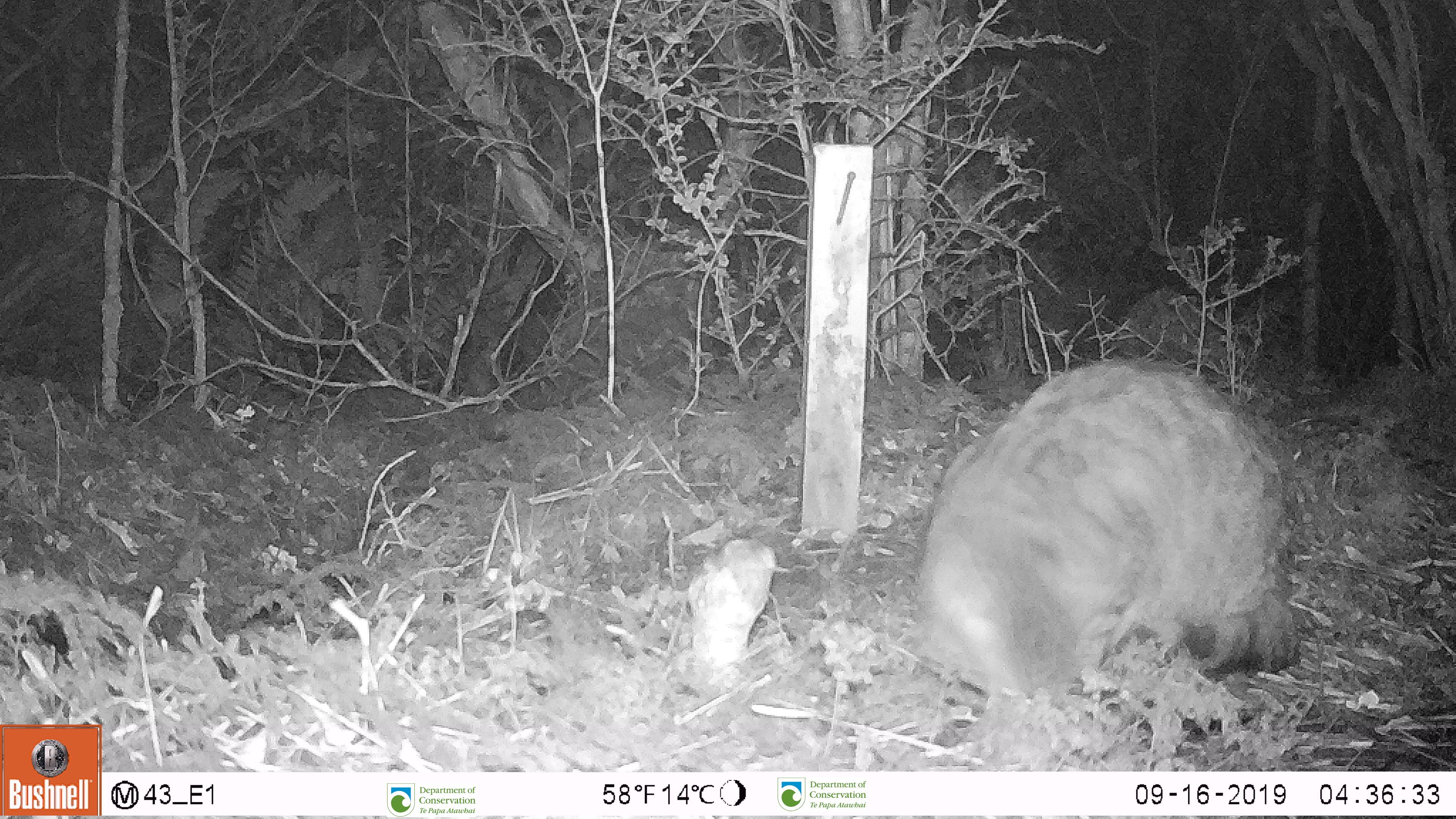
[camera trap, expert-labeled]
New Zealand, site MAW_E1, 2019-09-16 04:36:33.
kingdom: Animalia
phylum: Chordata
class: Mammalia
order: Carnivora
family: Felidae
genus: Felis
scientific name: Felis catus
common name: domestic cat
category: cat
Cat (domestic cat) (Felis catus).